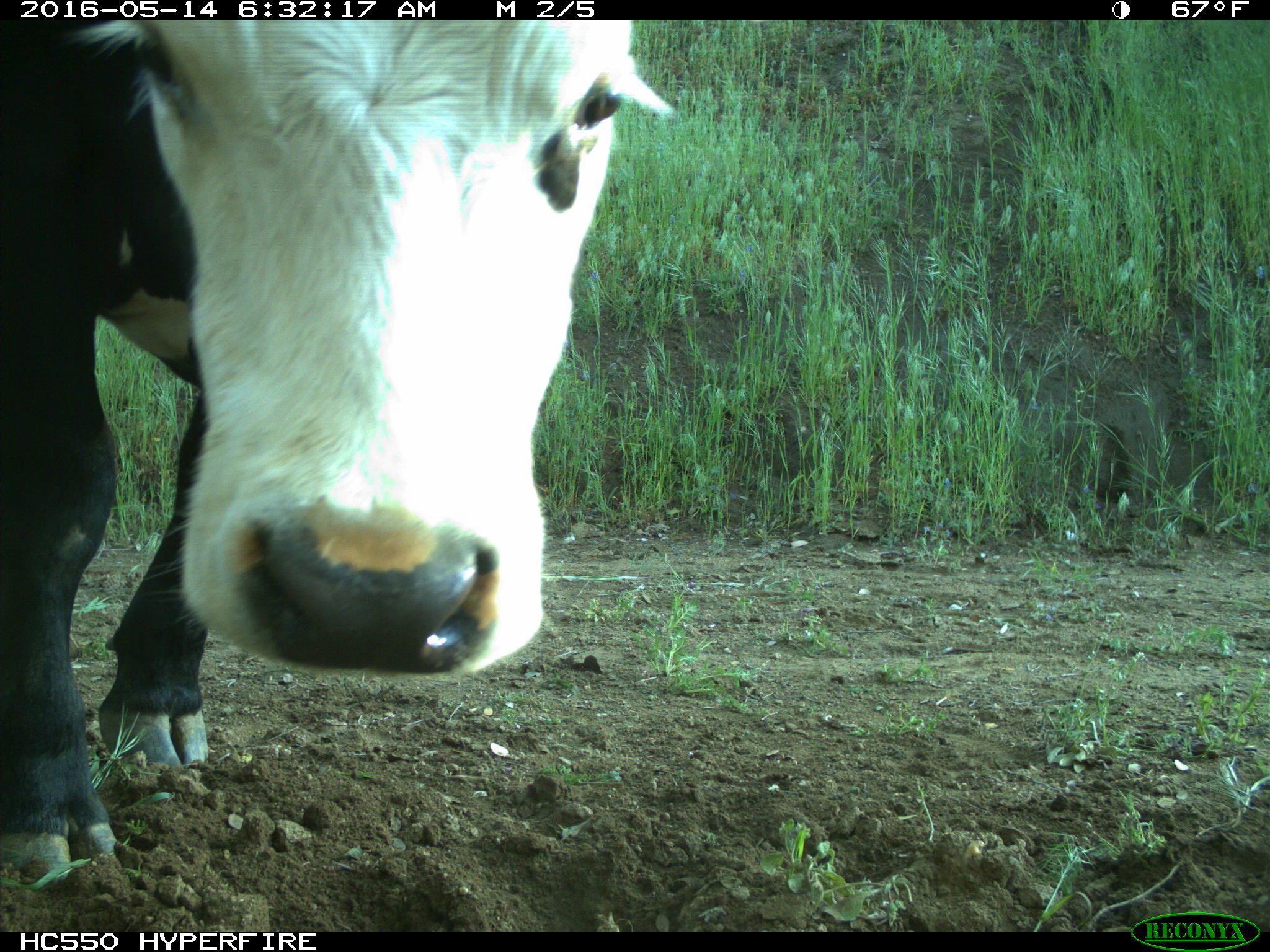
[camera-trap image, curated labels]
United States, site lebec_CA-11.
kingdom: Animalia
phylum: Chordata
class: Mammalia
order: Artiodactyla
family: Bovidae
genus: Bos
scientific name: Bos taurus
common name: domestic cow